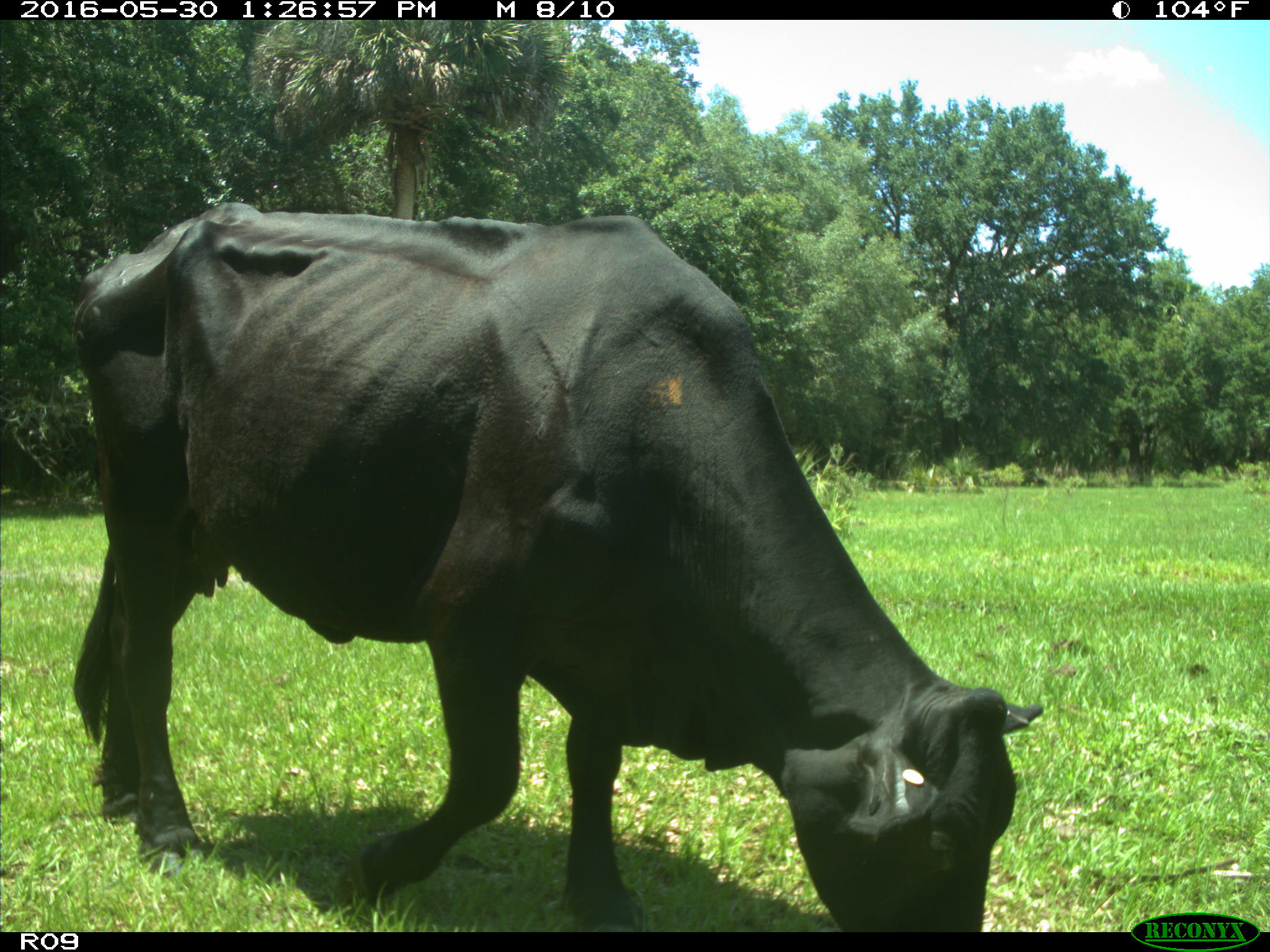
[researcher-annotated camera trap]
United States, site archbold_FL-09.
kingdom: Animalia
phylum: Chordata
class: Mammalia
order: Artiodactyla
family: Bovidae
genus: Bos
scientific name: Bos taurus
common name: domestic cow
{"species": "Bos taurus (domestic cow)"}